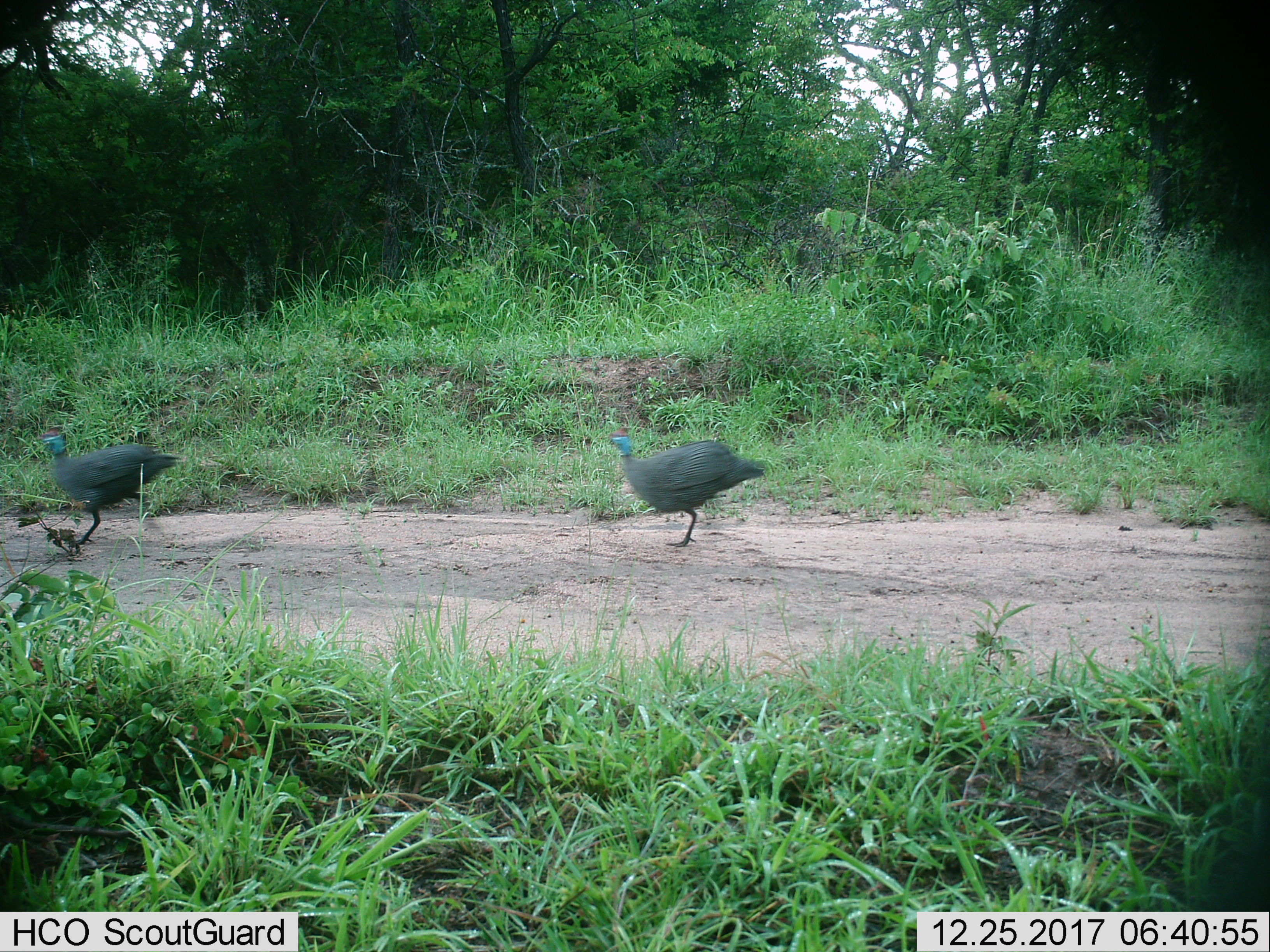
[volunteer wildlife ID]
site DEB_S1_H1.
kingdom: Animalia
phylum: Chordata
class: Aves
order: Galliformes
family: Numididae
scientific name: Numididae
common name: guineafowl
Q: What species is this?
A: Guineafowl (Numididae).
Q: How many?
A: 2.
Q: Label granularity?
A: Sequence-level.